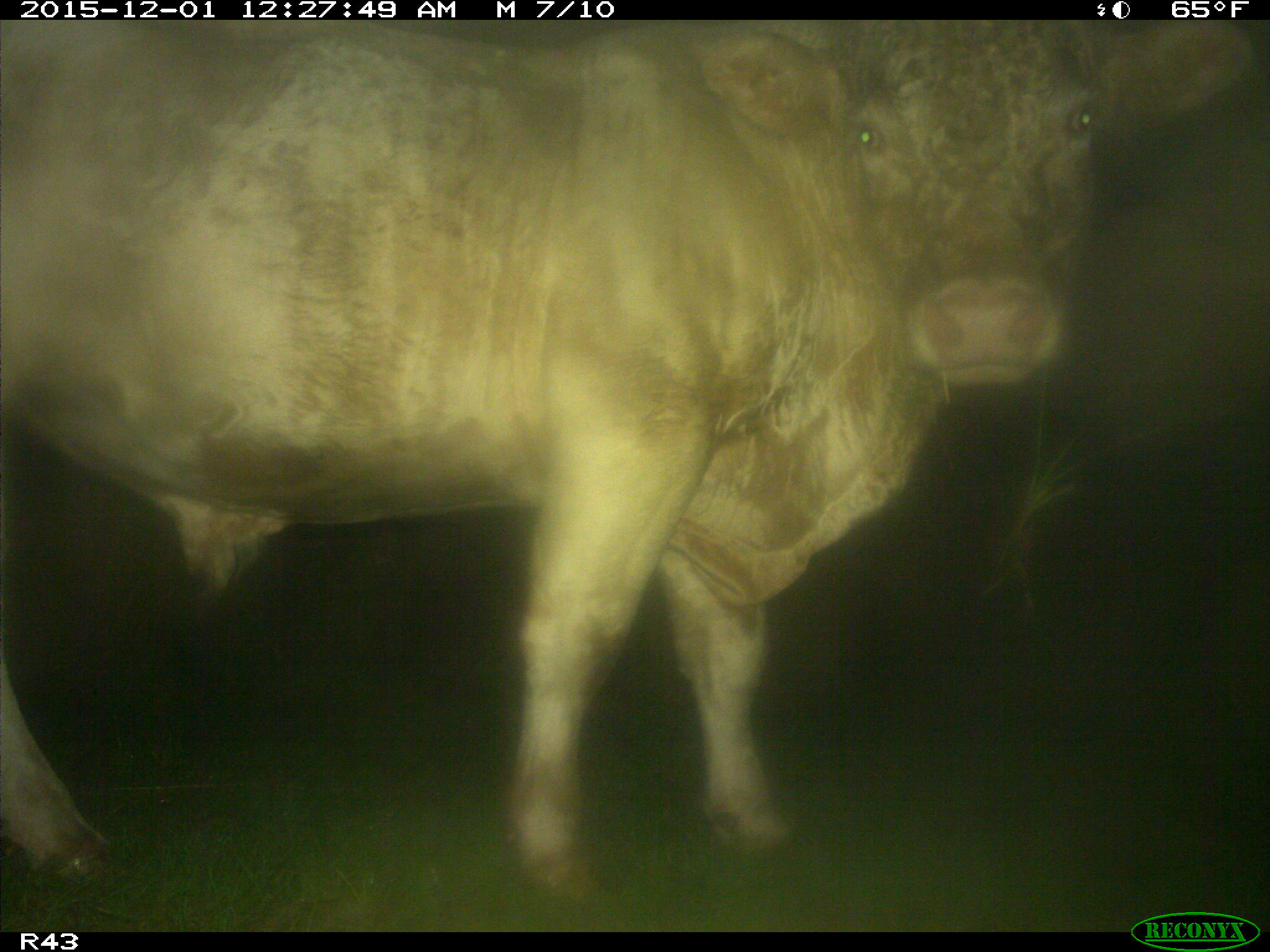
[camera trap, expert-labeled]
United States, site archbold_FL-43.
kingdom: Animalia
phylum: Chordata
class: Mammalia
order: Artiodactyla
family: Bovidae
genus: Bos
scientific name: Bos taurus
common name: domestic cow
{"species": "Bos taurus (domestic cow)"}